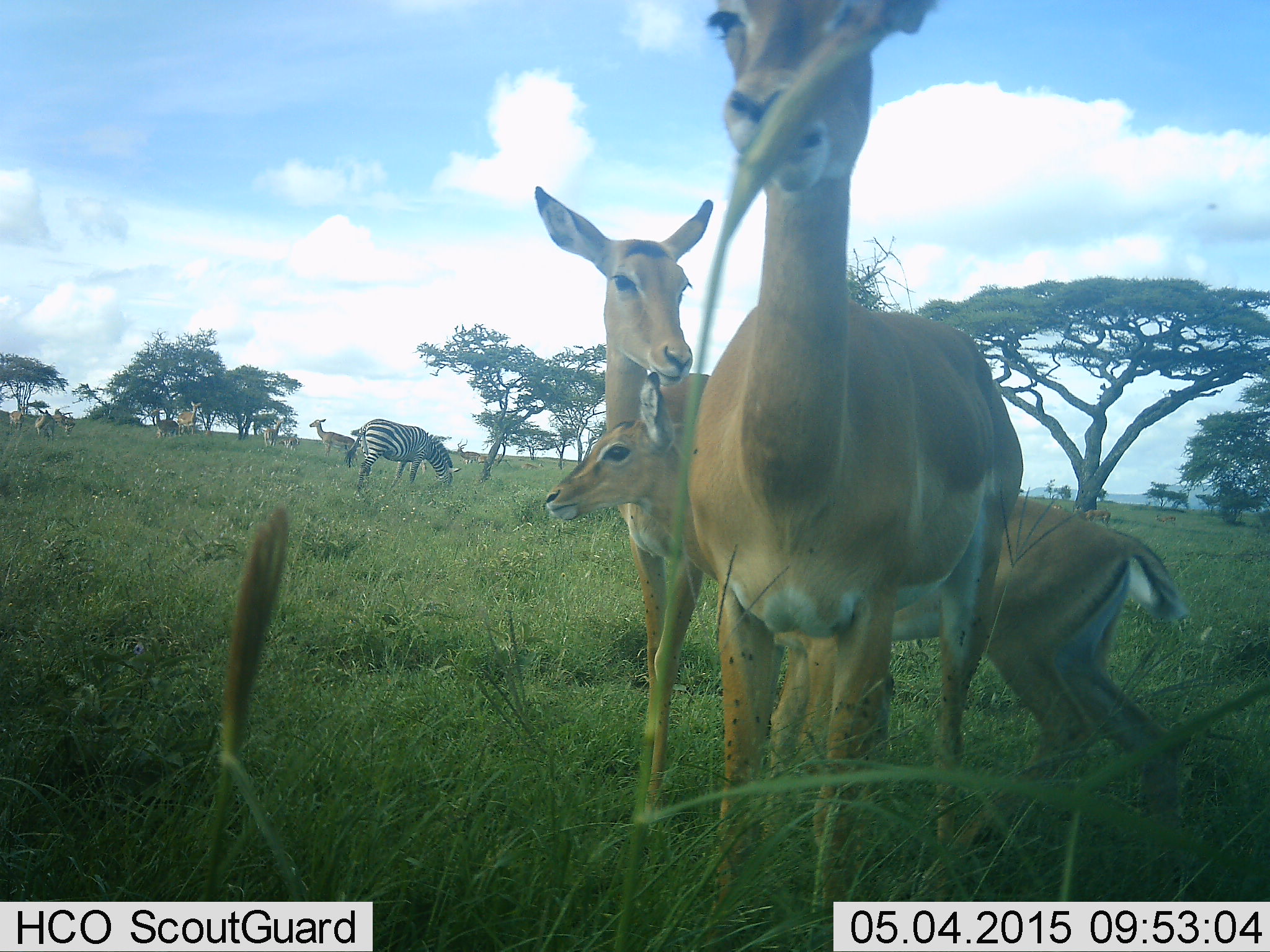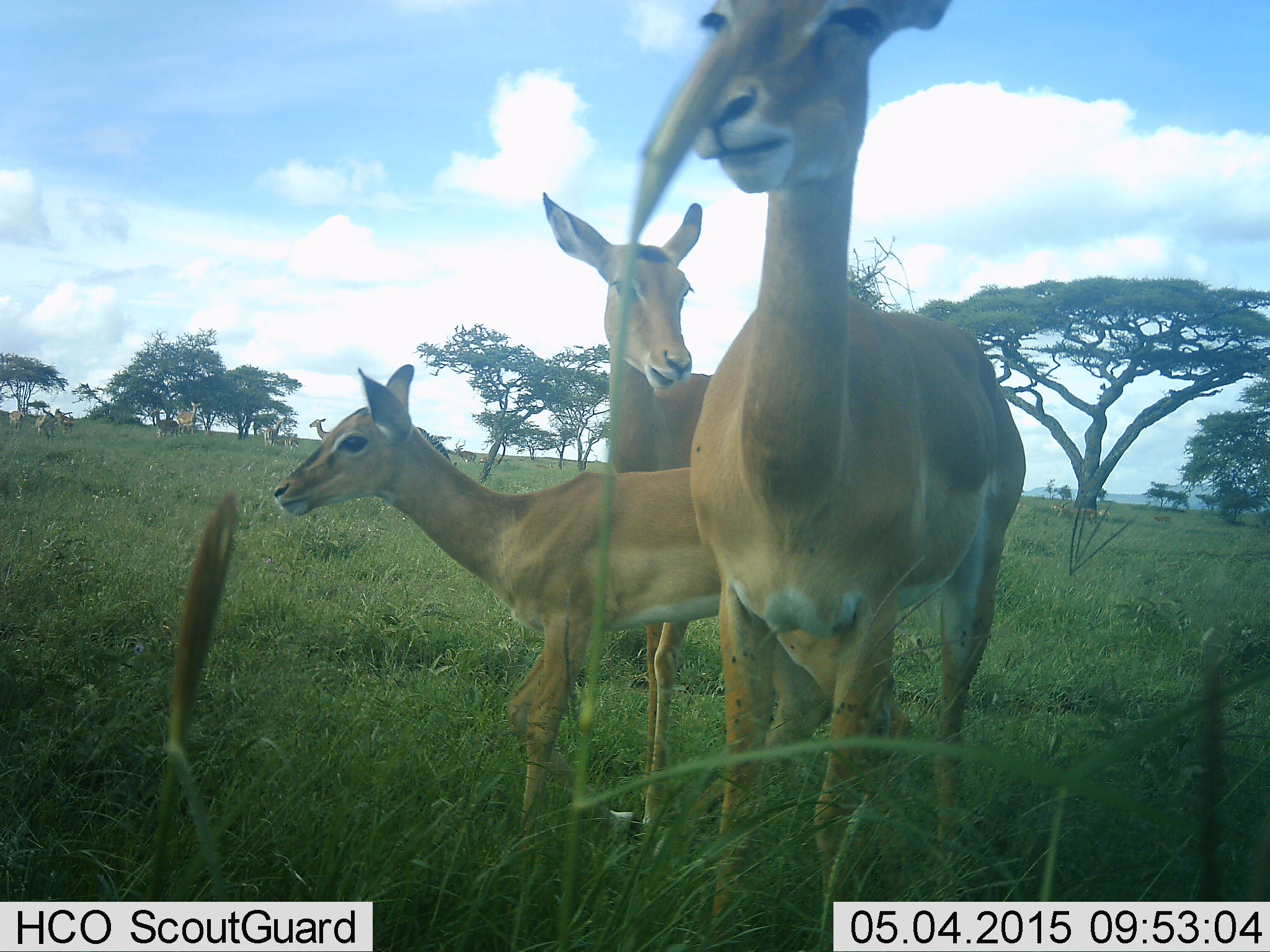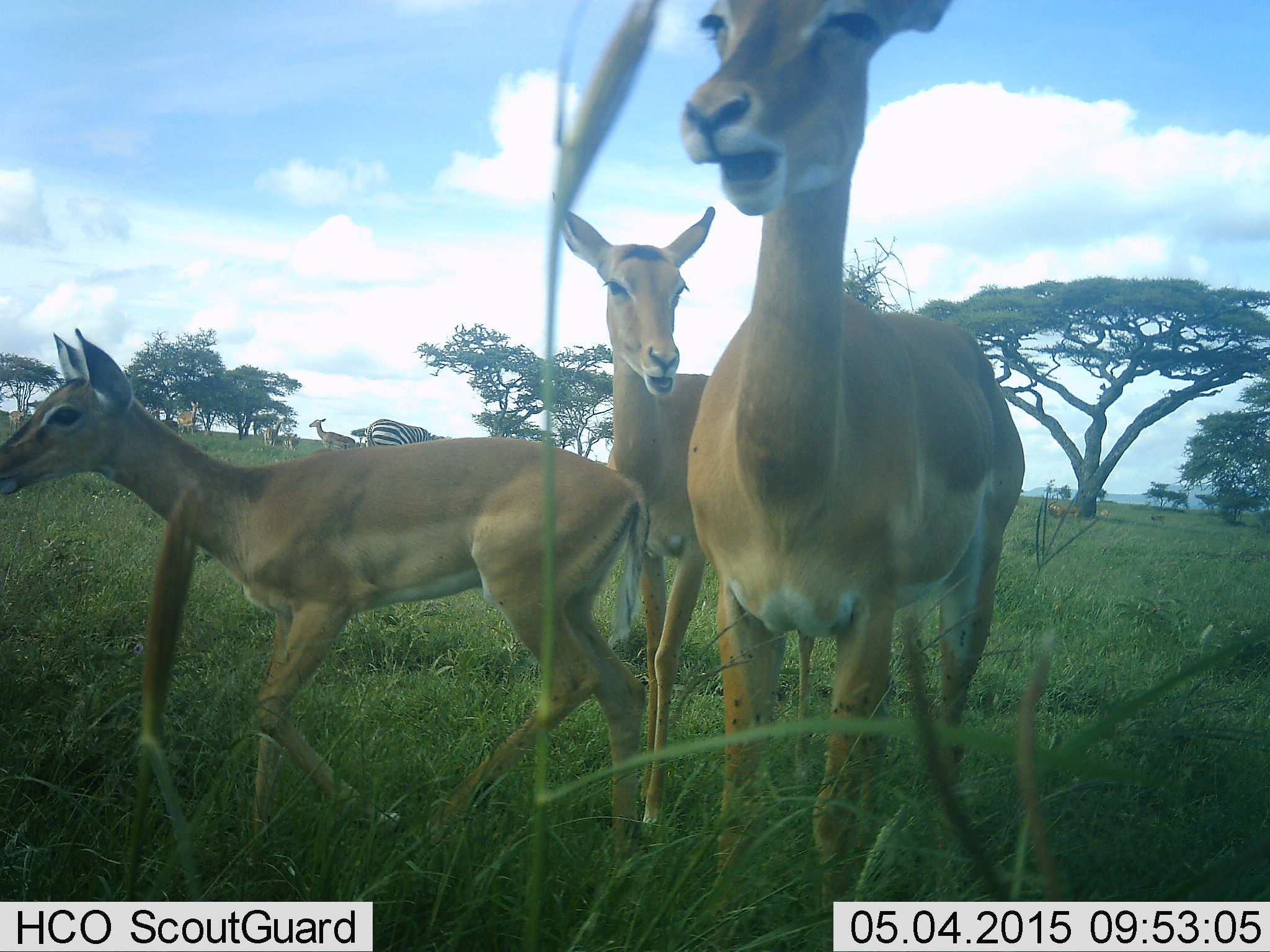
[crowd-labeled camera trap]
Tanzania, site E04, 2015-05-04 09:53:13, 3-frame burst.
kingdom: Animalia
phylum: Chordata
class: Mammalia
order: Artiodactyla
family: Bovidae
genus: Aepyceros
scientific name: Aepyceros melampus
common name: impala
Impala (Aepyceros melampus), count 11-50. Behavior (volunteer vote fractions): standing 100%, resting 15%, moving 69%, interacting 0%. Young present (vote fraction): 46%. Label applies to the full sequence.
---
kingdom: Animalia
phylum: Chordata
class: Mammalia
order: Perissodactyla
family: Equidae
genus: Equus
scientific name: Equus quagga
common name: plains zebra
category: zebra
Zebra (plains zebra) (Equus quagga), count 1. Behavior (volunteer vote fractions): standing 20%, resting 0%, moving 0%, interacting 0%. Young present (vote fraction): 0%. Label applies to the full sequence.